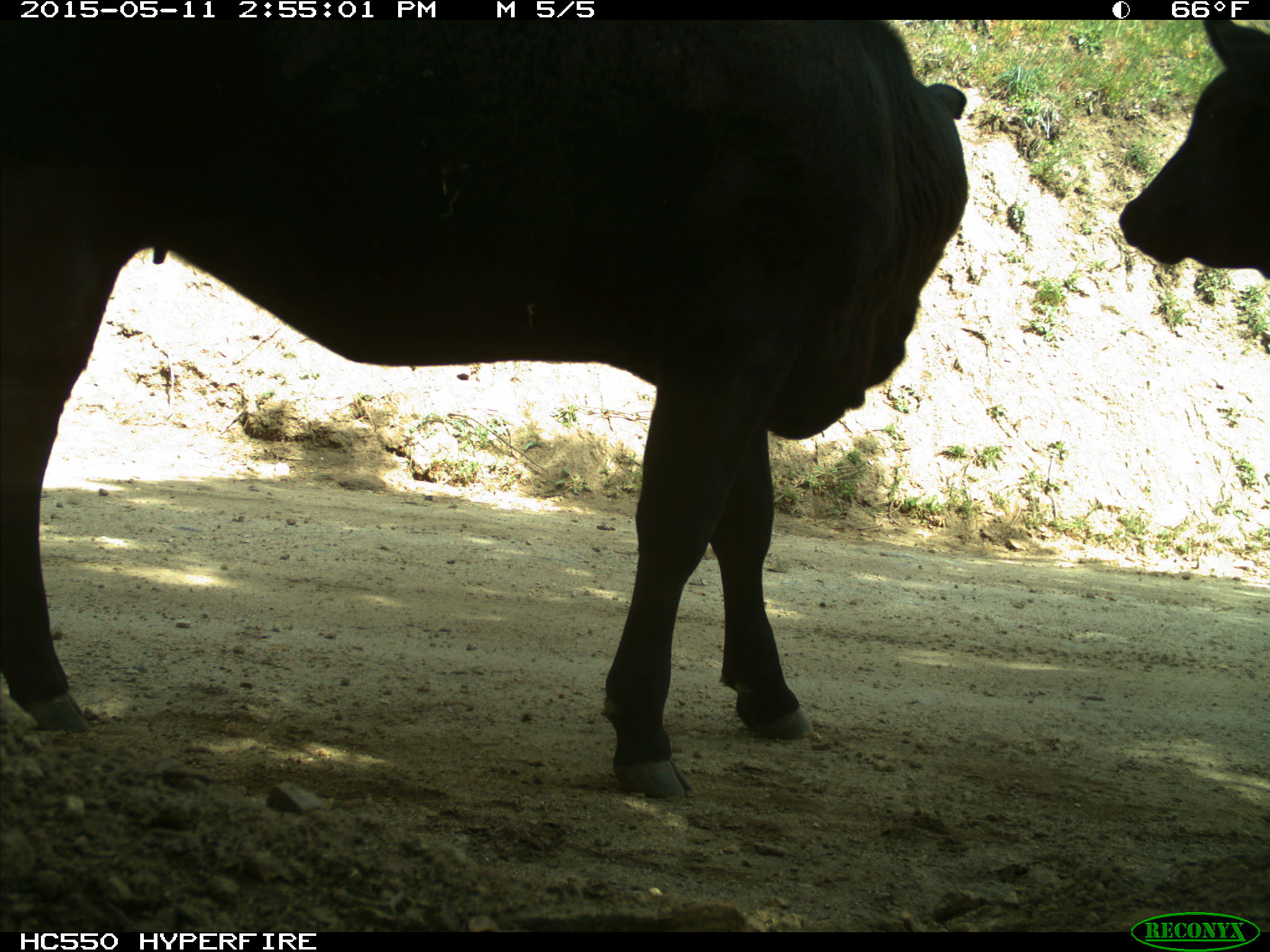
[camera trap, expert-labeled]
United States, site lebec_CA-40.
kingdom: Animalia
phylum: Chordata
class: Mammalia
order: Artiodactyla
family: Bovidae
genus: Bos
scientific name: Bos taurus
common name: domestic cow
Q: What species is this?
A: Bos taurus (domestic cow).